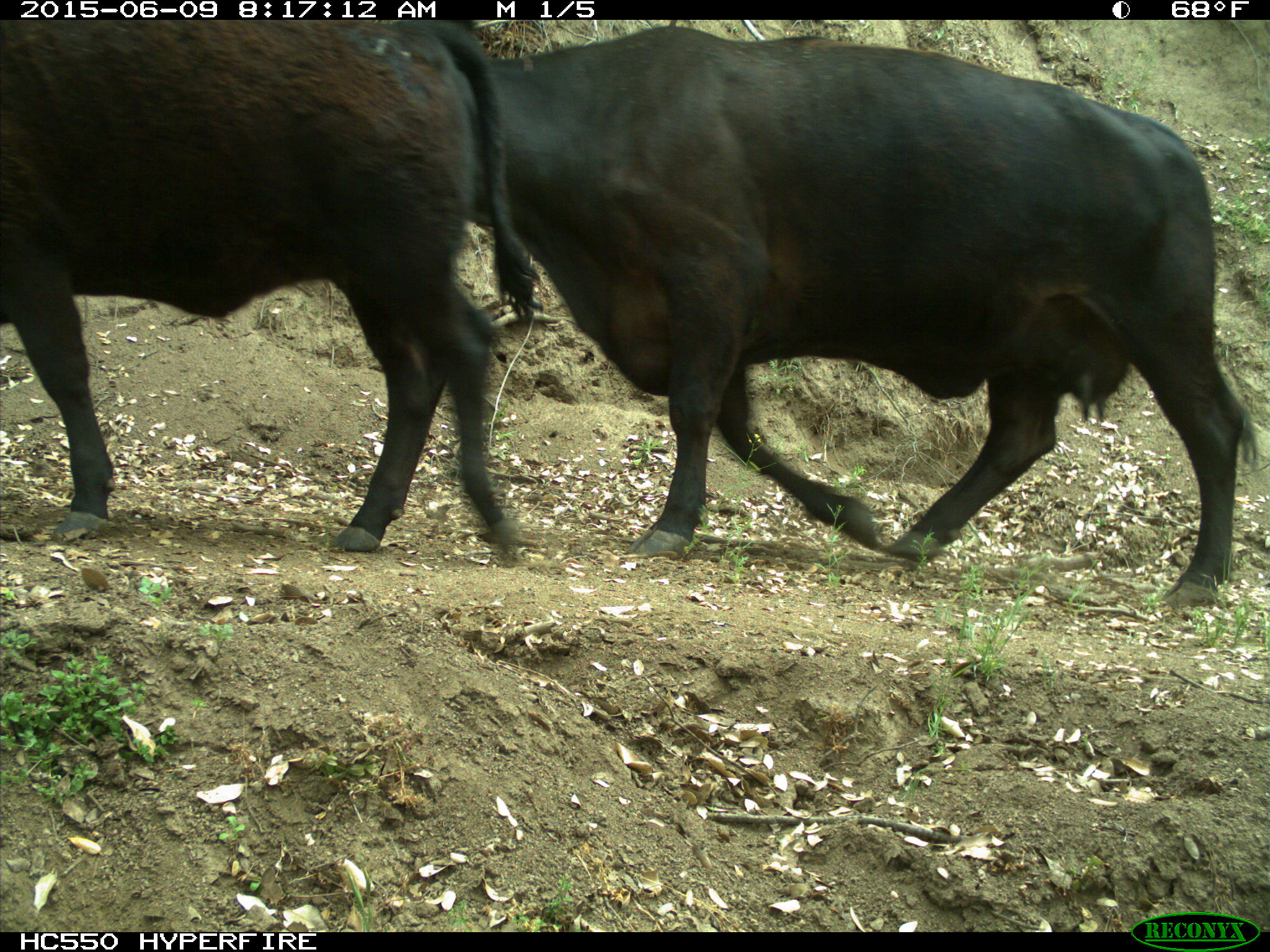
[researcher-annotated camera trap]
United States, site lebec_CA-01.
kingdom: Animalia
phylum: Chordata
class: Mammalia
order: Artiodactyla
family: Bovidae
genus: Bos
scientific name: Bos taurus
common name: domestic cow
Bos taurus (domestic cow).